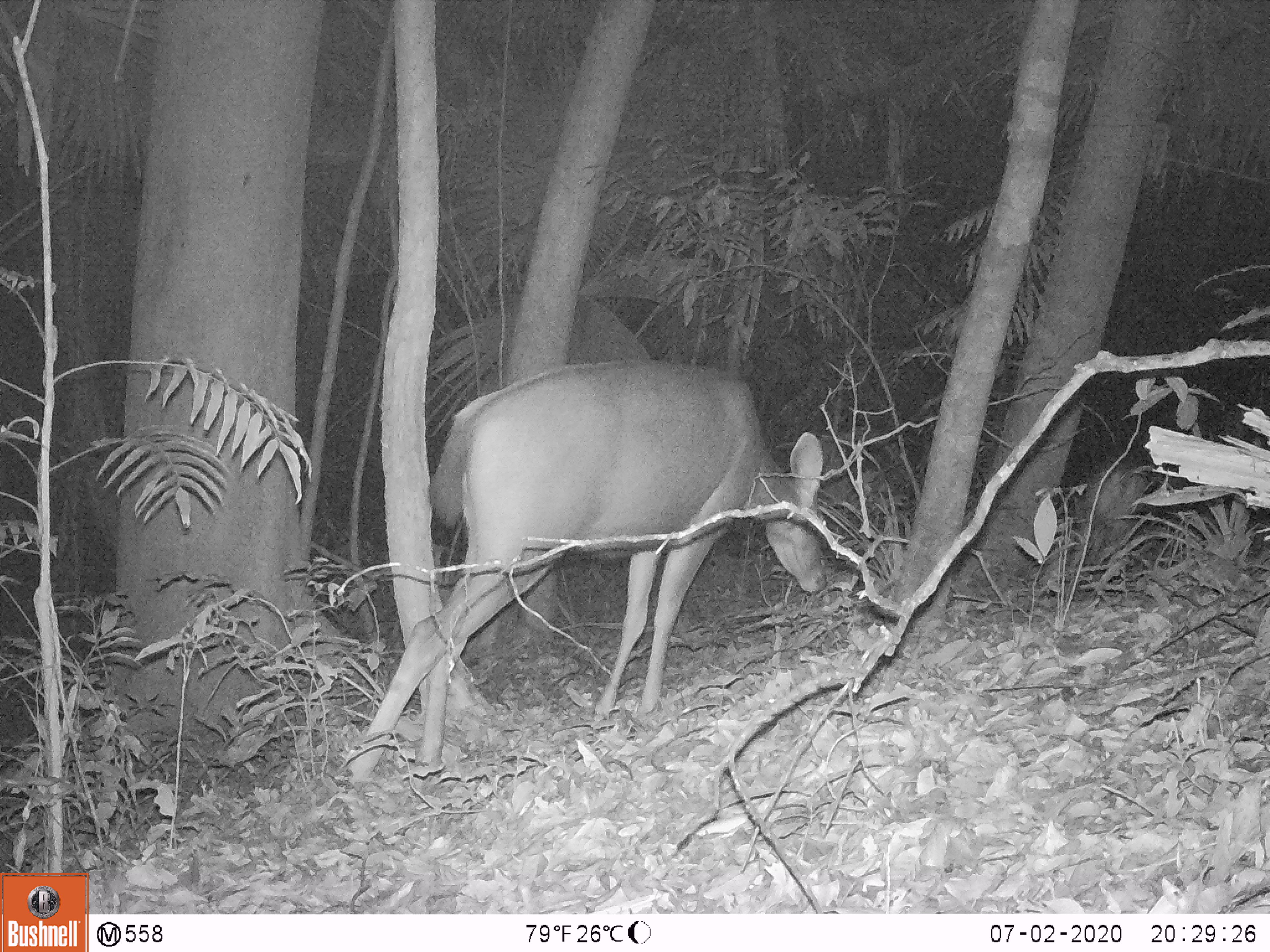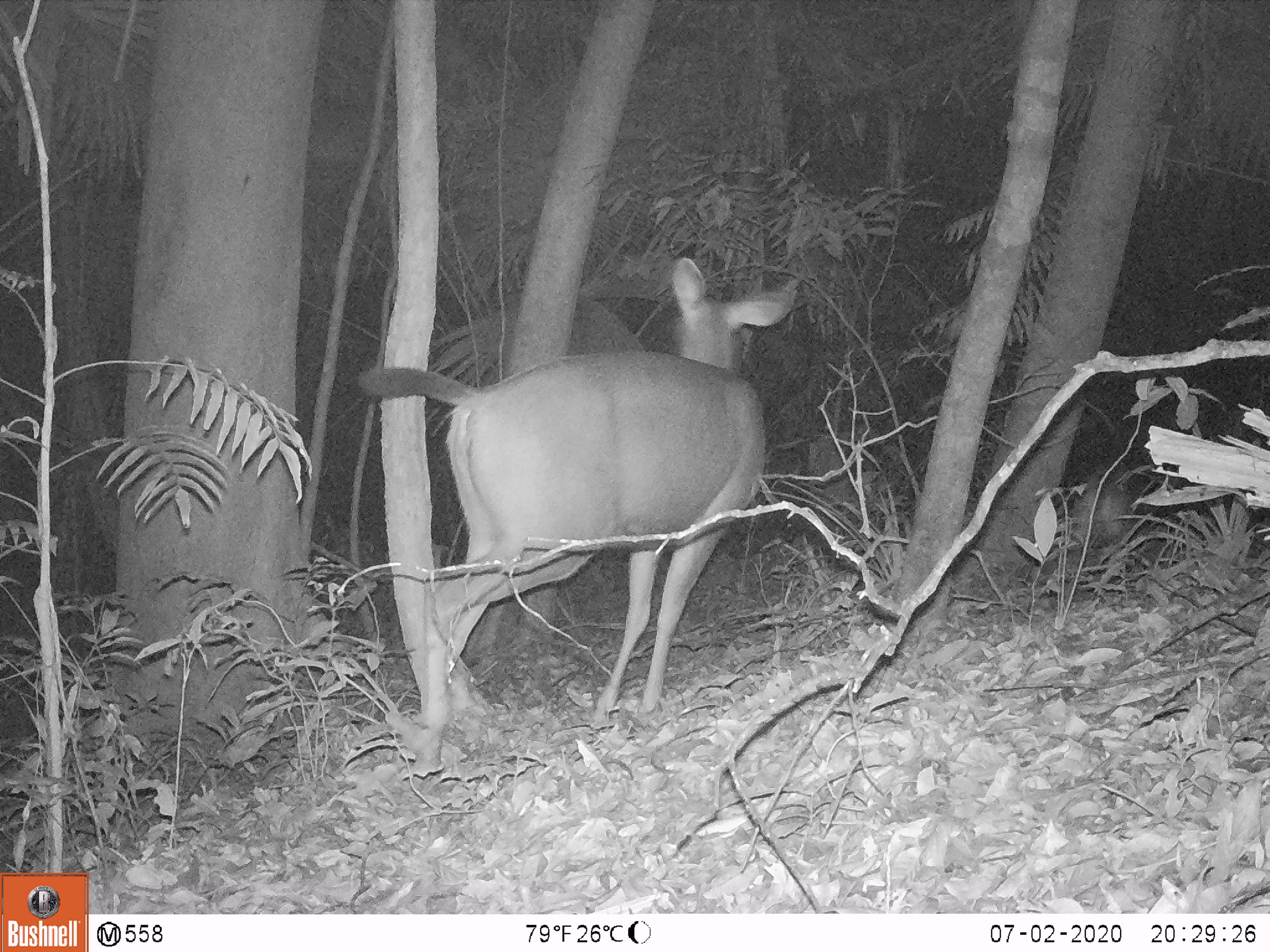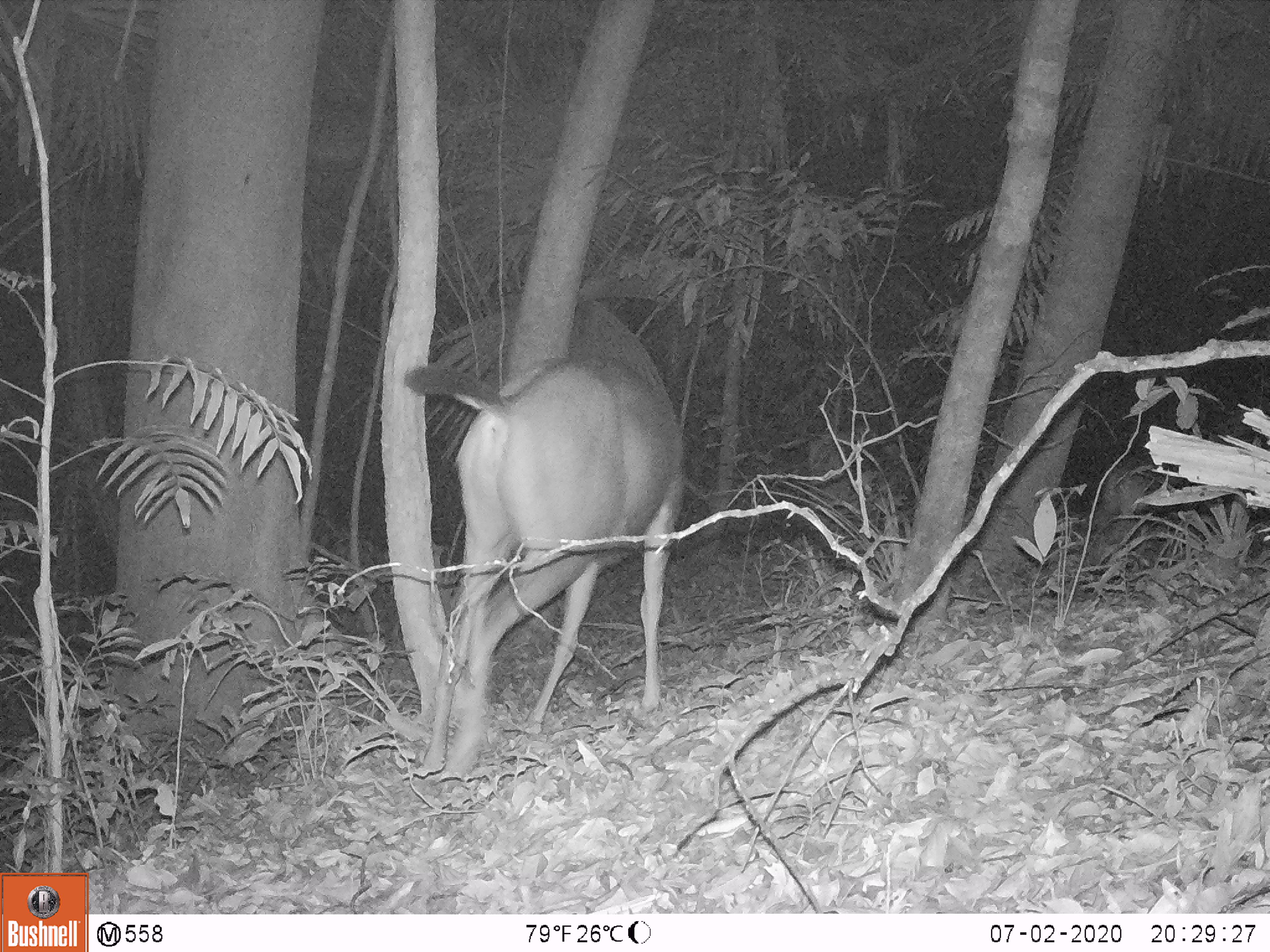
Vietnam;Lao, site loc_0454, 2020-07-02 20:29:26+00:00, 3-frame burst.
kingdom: Animalia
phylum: Chordata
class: Mammalia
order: Artiodactyla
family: Cervidae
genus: Rusa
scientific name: Rusa unicolor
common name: sambar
Sambar (Rusa unicolor). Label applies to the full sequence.